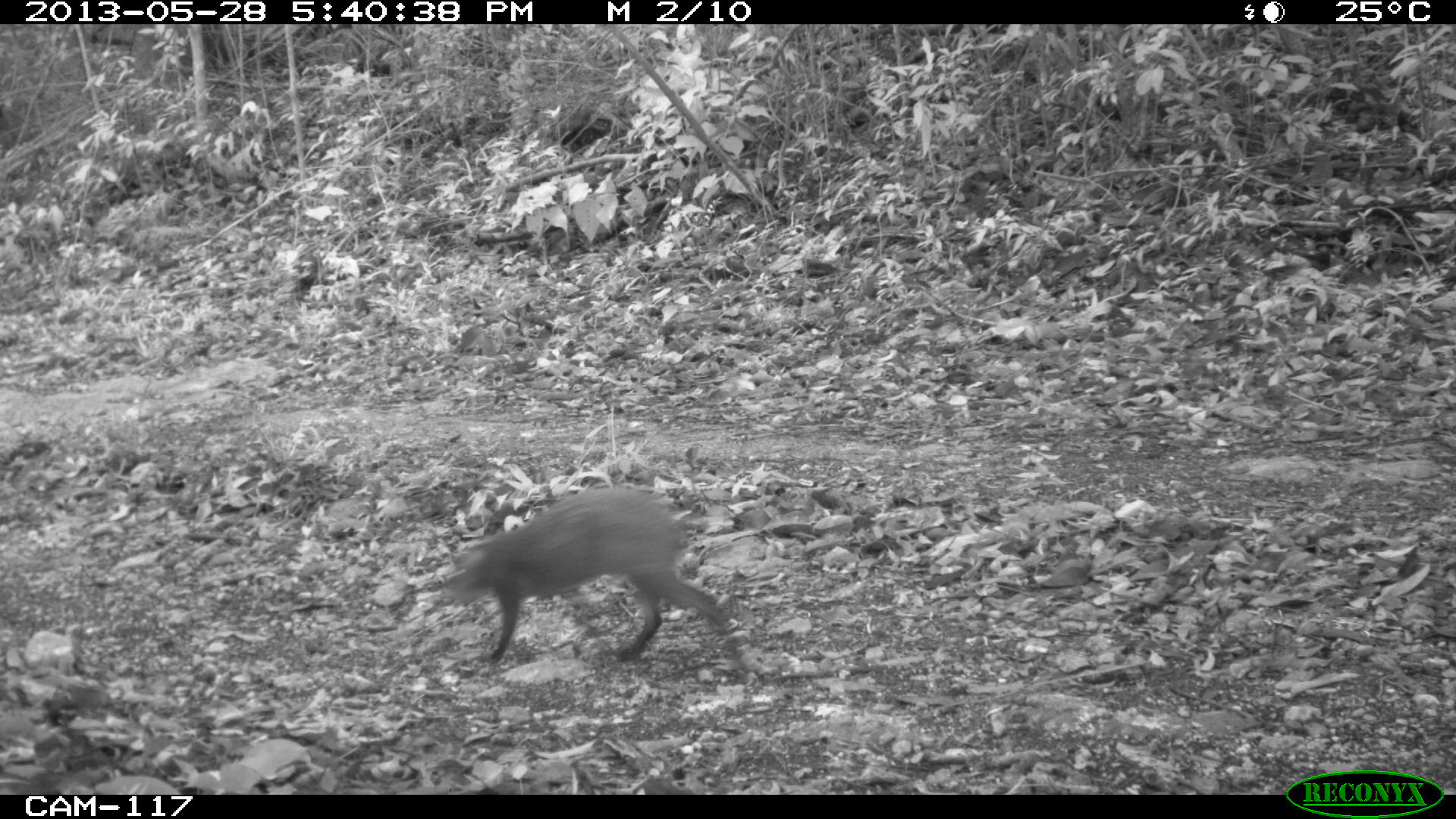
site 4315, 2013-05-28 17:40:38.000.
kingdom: Animalia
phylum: Chordata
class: Mammalia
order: Rodentia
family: Dasyproctidae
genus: Dasyprocta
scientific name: Dasyprocta punctata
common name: central american agouti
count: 1